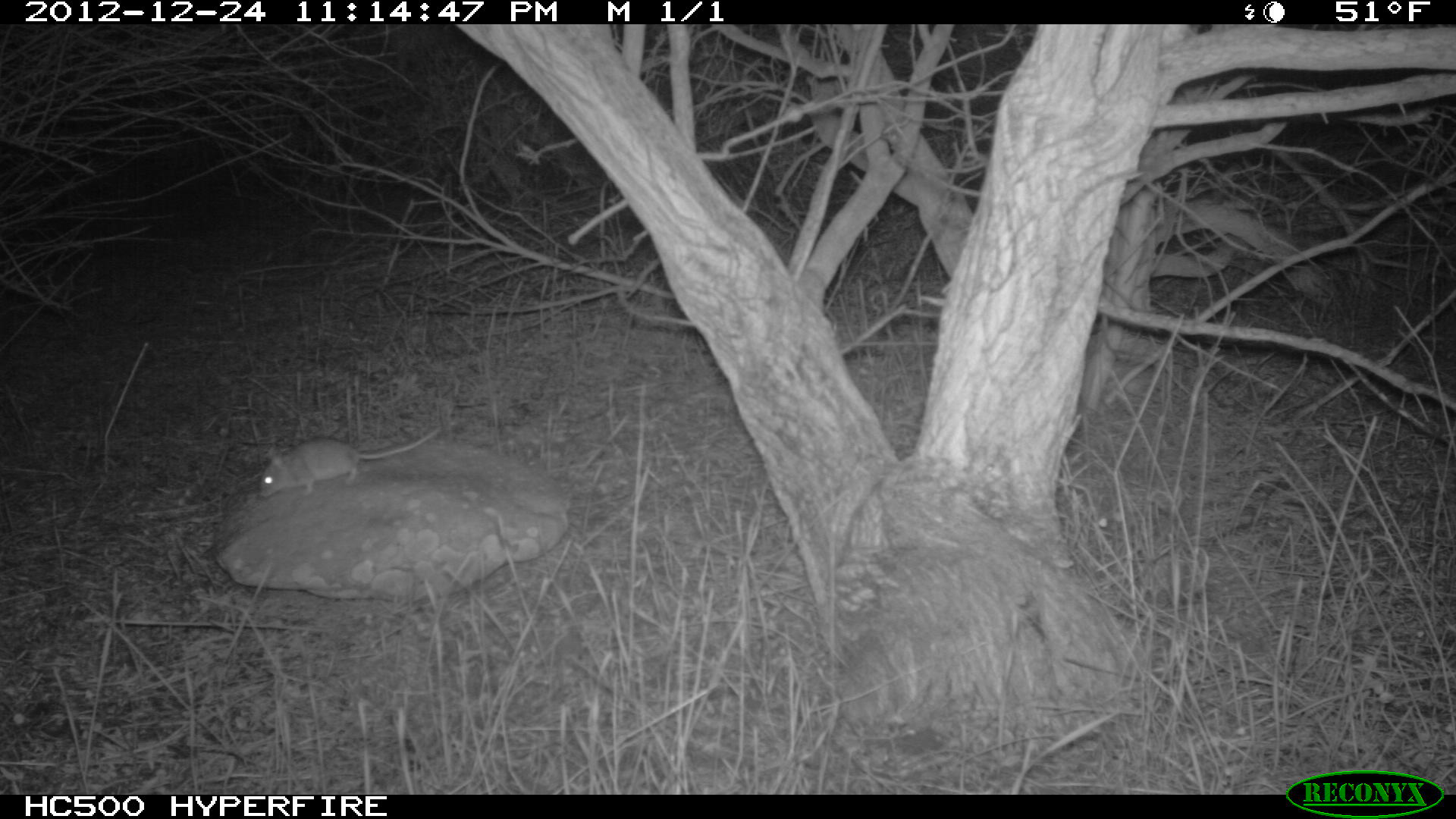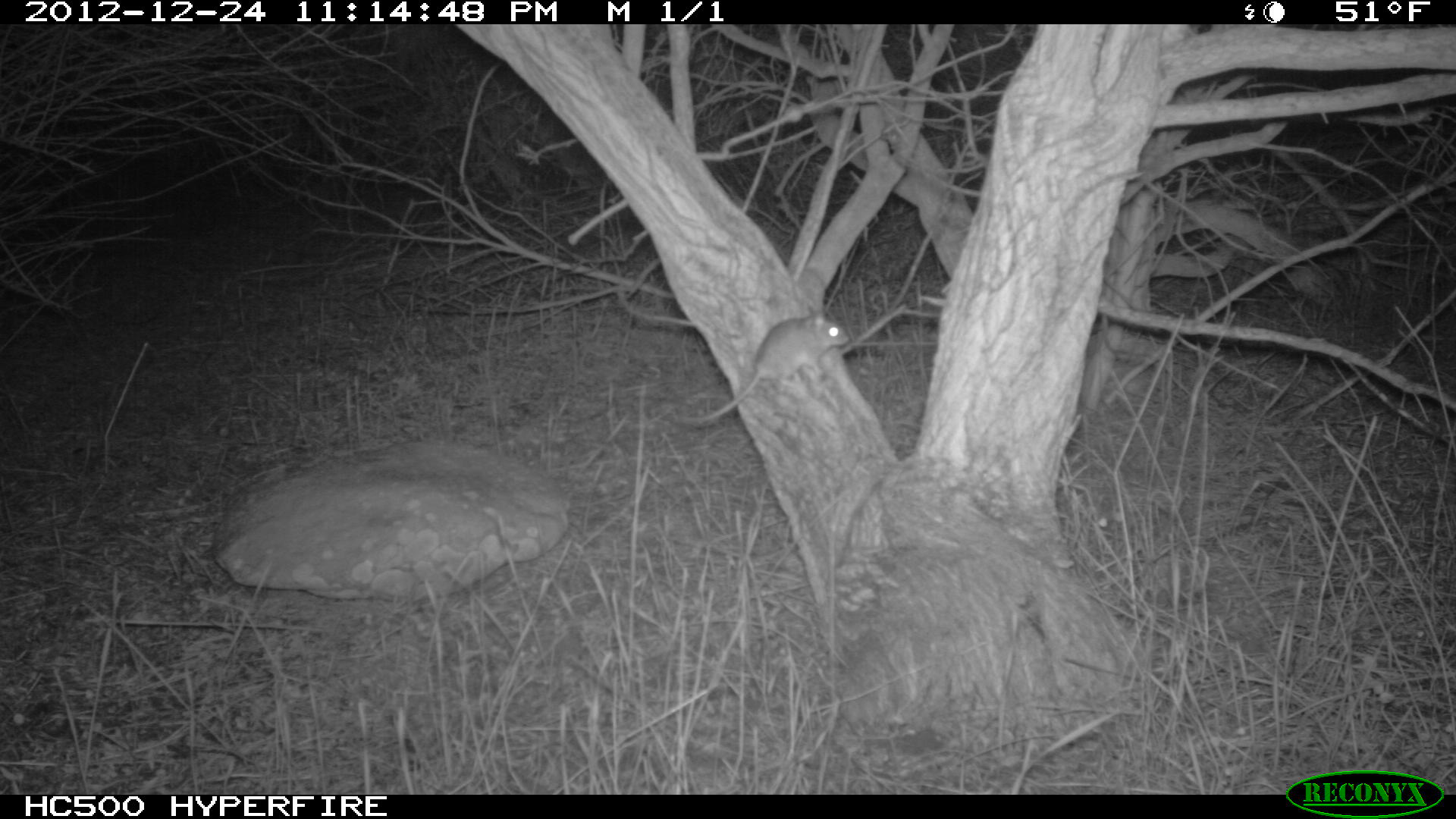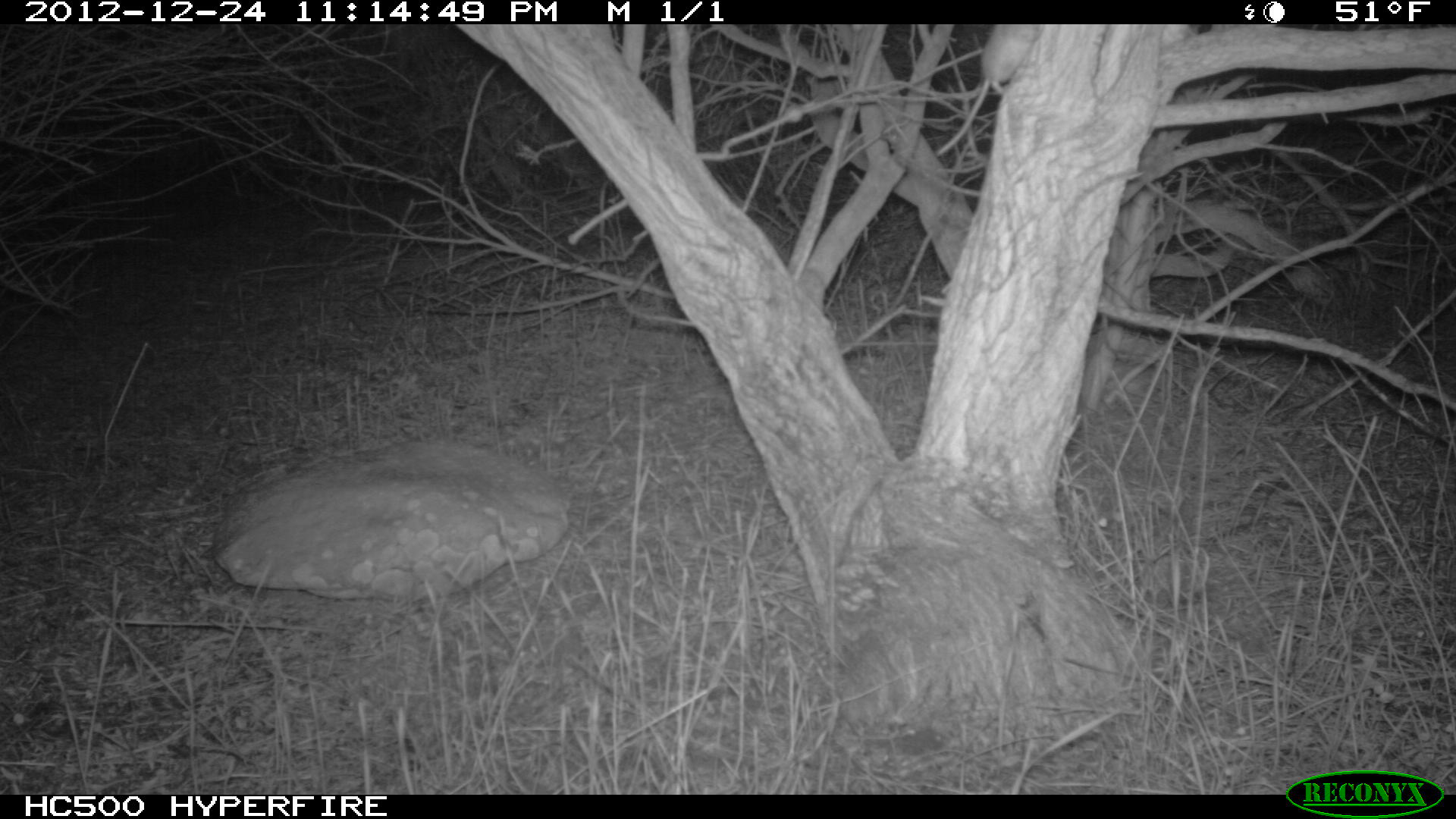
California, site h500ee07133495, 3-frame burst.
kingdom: Animalia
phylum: Chordata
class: Mammalia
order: Rodentia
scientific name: Rodentia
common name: rodent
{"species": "rodent (Rodentia)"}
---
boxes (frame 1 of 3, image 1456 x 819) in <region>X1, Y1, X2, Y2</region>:
rodent: <region>259, 425, 441, 498</region>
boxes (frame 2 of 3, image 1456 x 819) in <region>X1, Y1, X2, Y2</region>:
rodent: <region>679, 303, 849, 425</region>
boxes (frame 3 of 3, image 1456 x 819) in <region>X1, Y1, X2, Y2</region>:
rodent: <region>935, 24, 1041, 156</region>